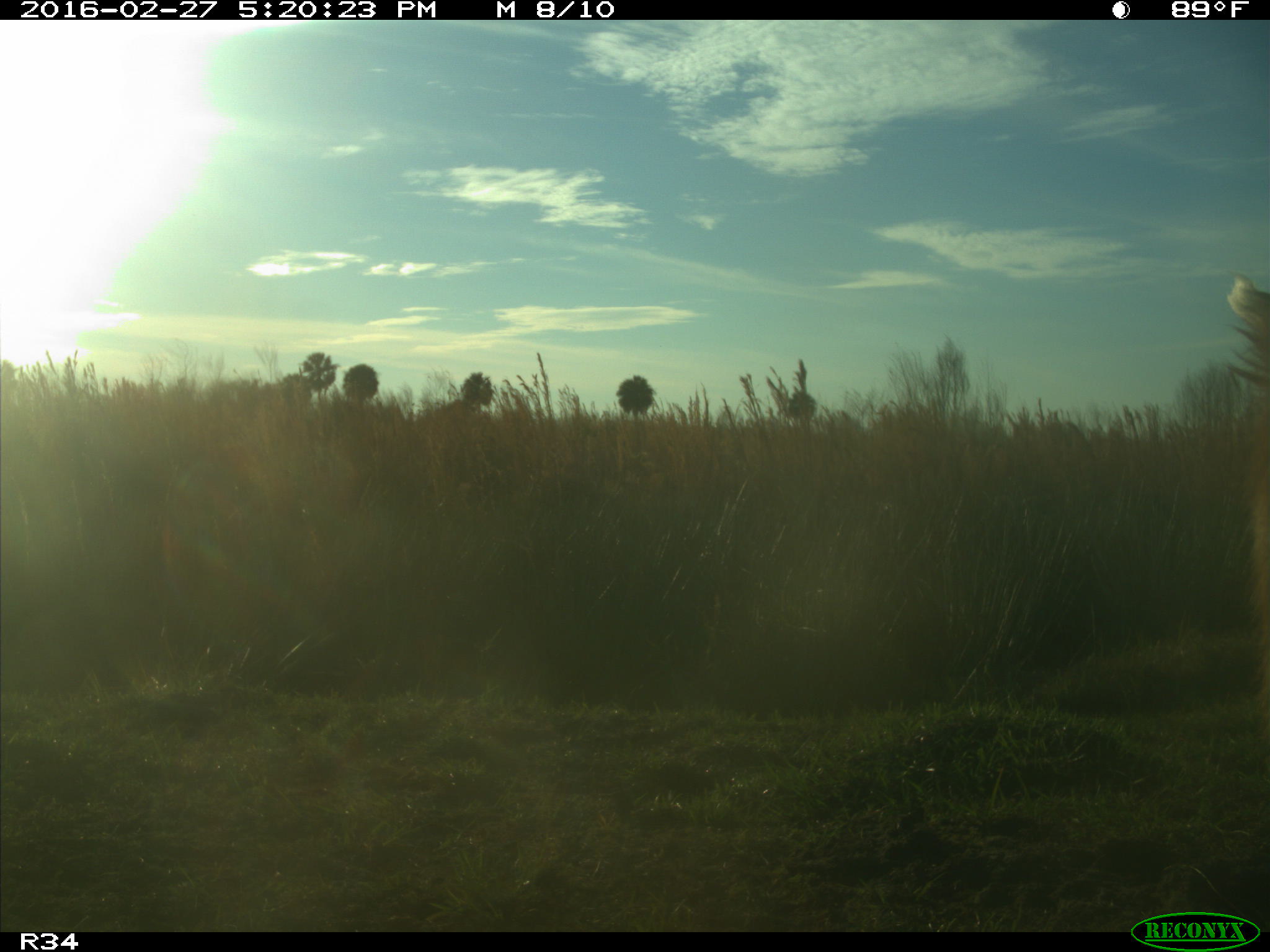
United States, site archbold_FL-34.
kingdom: Animalia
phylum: Chordata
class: Mammalia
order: Artiodactyla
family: Bovidae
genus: Bos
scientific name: Bos taurus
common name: domestic cow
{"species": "Bos taurus (domestic cow)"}